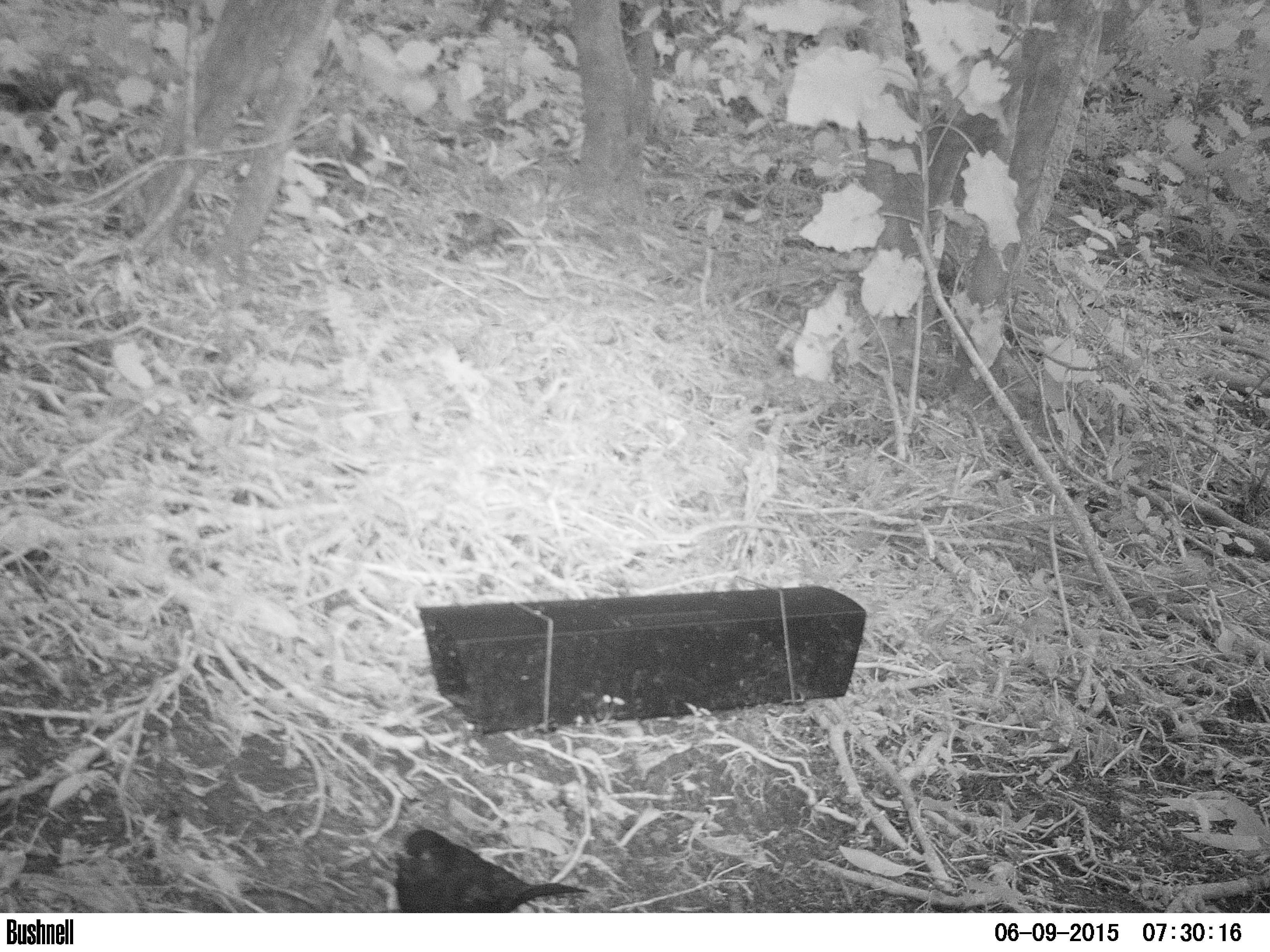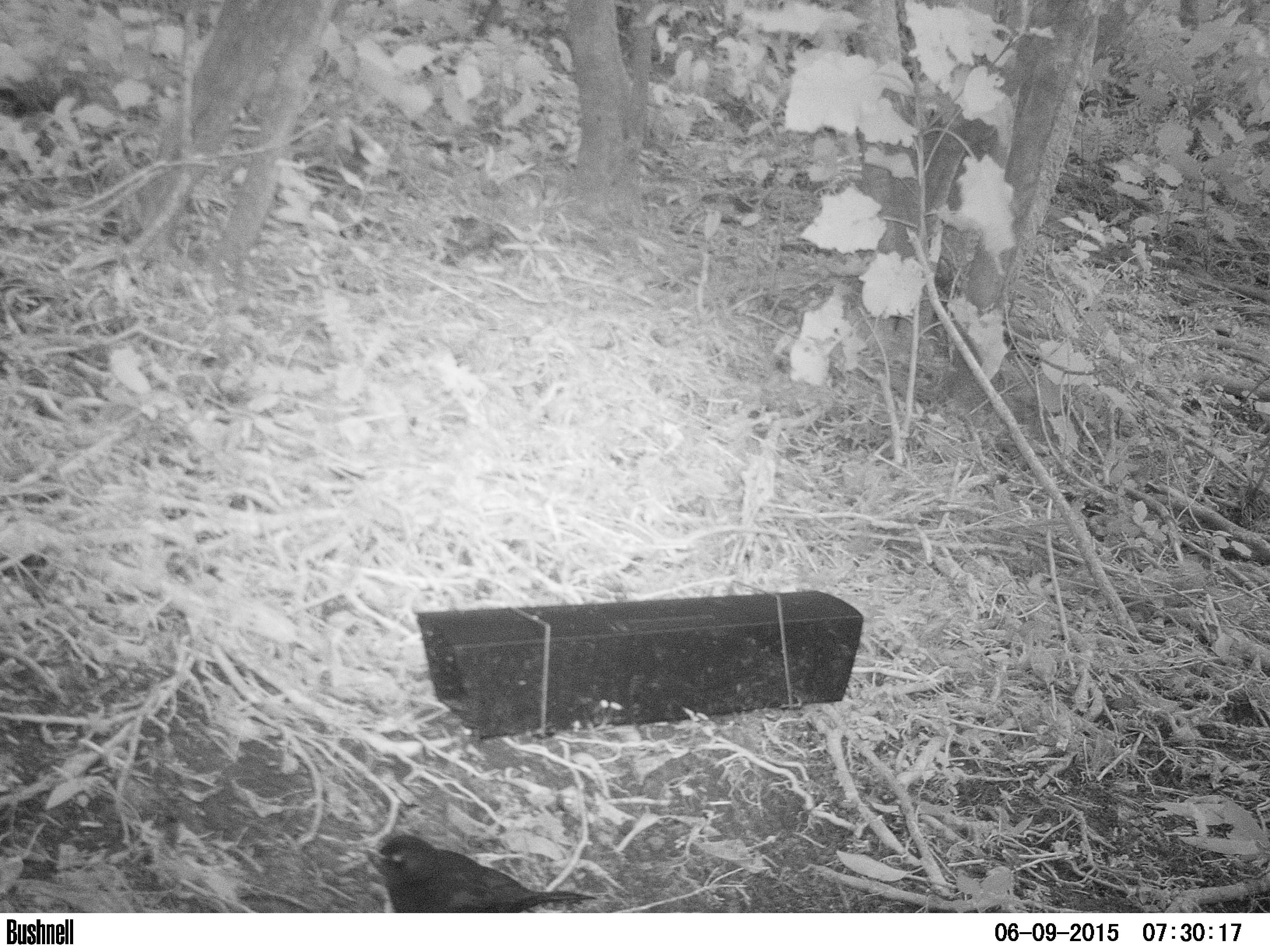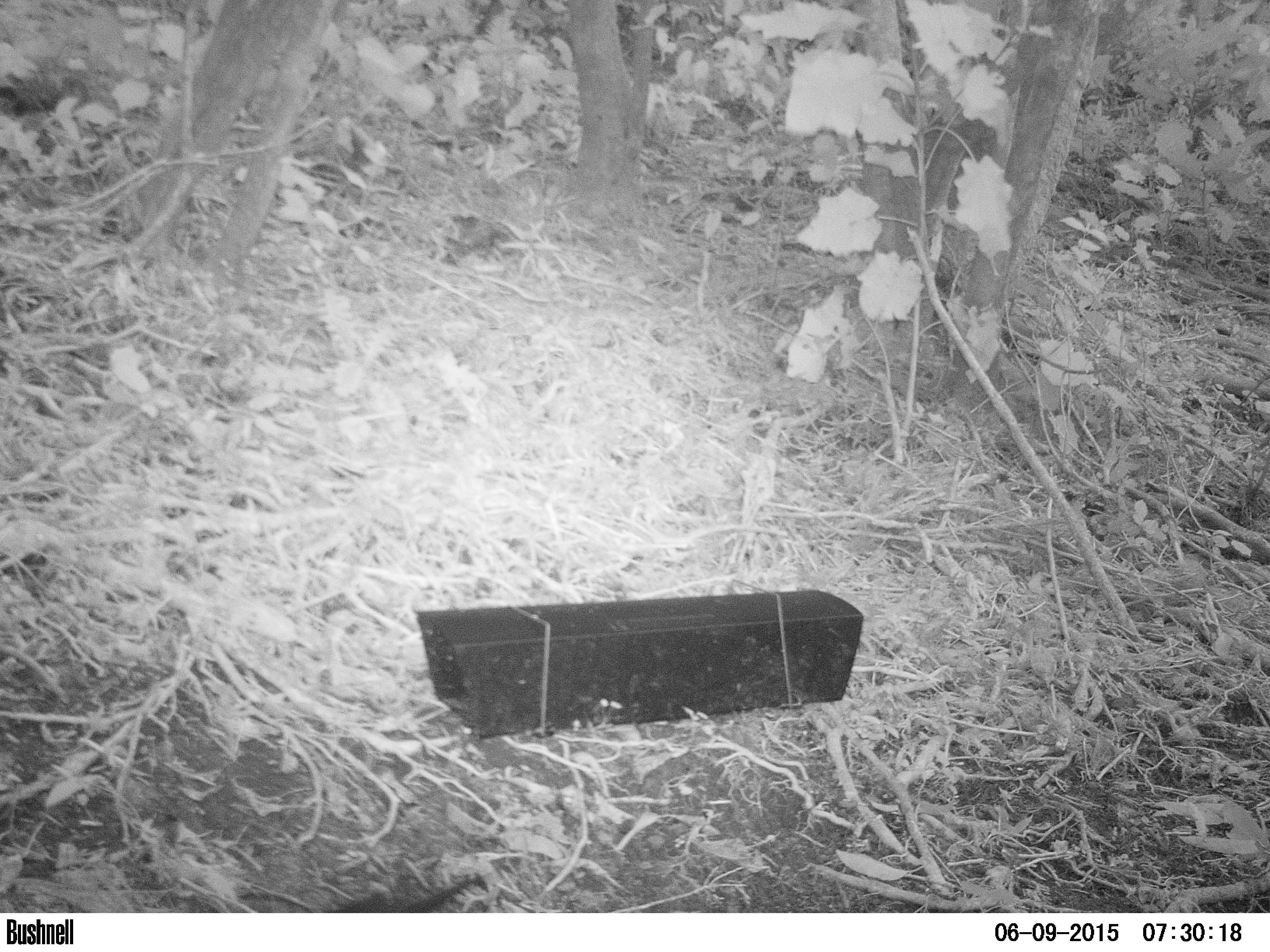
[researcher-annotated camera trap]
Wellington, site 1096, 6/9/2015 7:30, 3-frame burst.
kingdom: Animalia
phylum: Chordata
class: Aves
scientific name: Aves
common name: bird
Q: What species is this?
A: Bird (Aves).